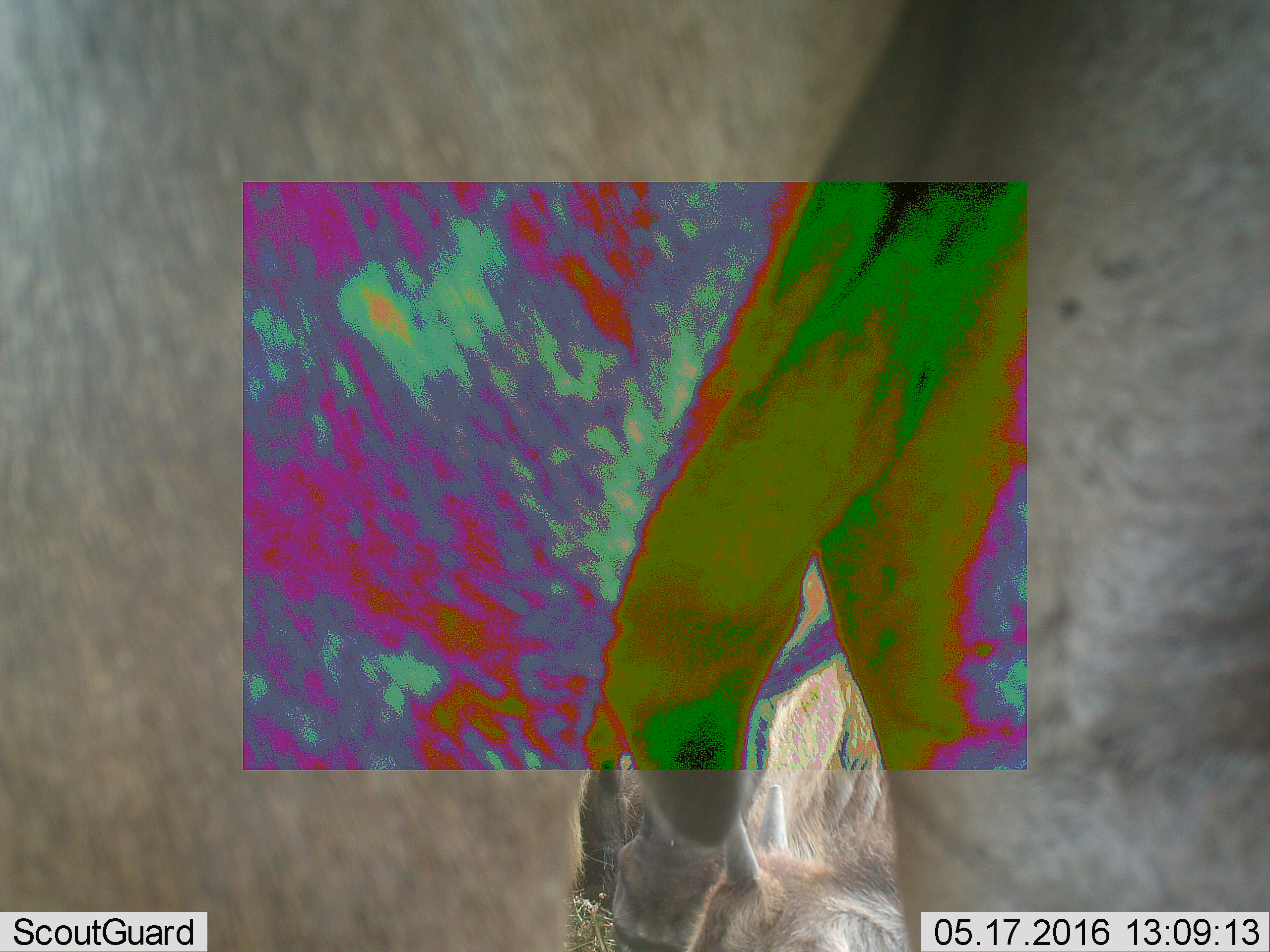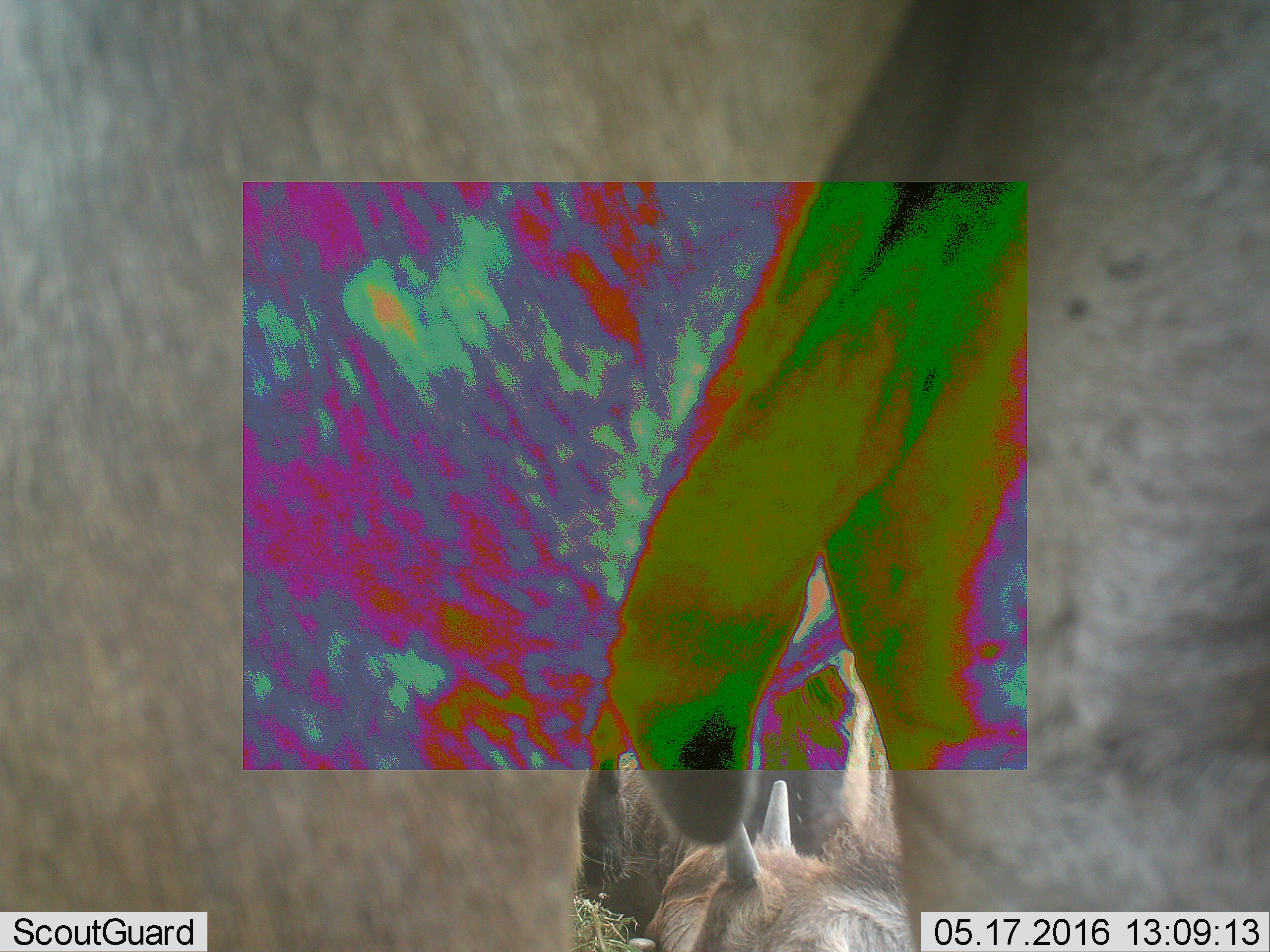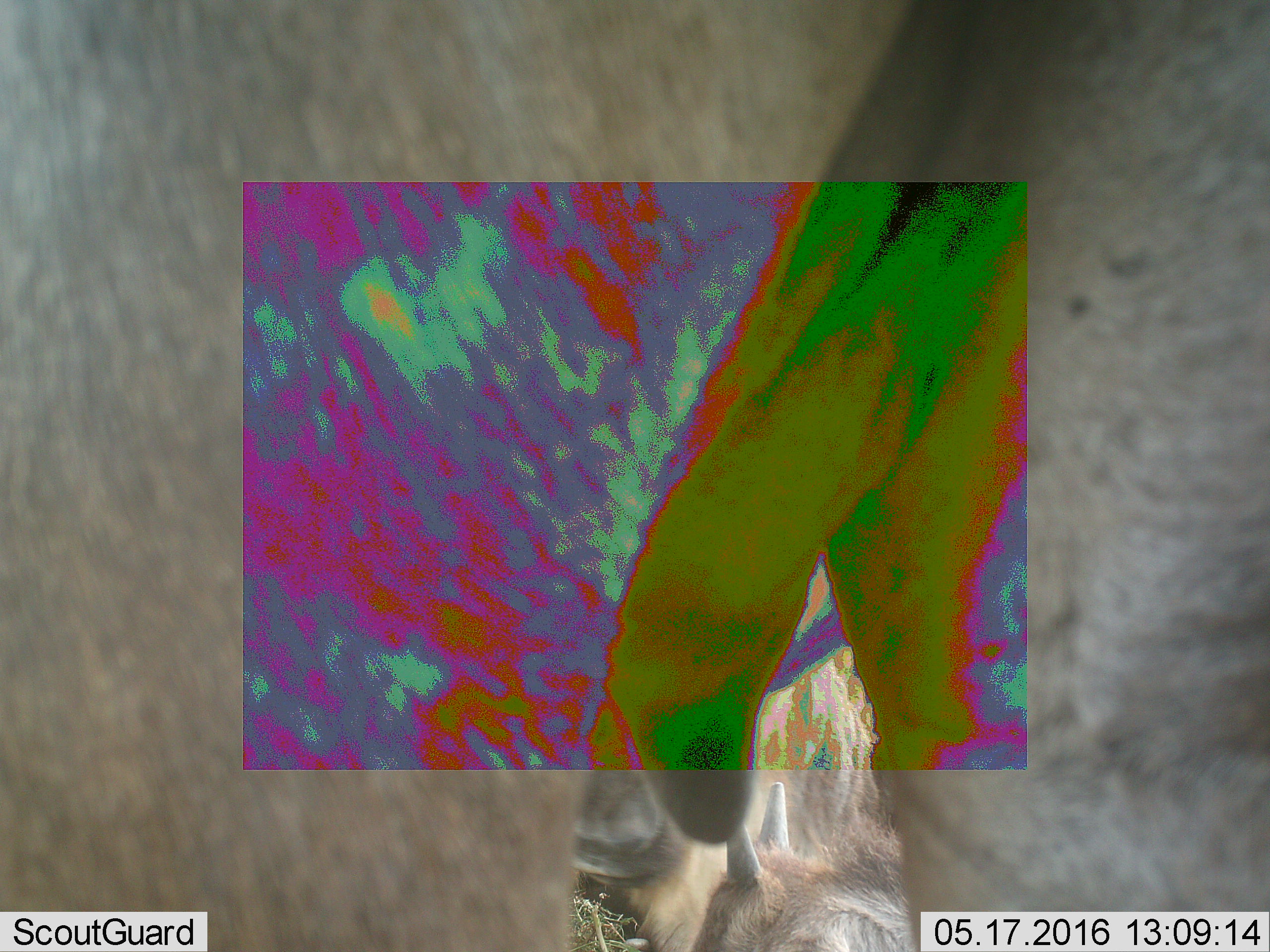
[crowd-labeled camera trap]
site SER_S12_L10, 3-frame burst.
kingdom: Animalia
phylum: Chordata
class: Mammalia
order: Artiodactyla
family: Bovidae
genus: Connochaetes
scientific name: Connochaetes taurinus taurinus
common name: blue wildebeest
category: wildebeestblue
Wildebeestblue (blue wildebeest) (Connochaetes taurinus taurinus), count 3. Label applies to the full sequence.